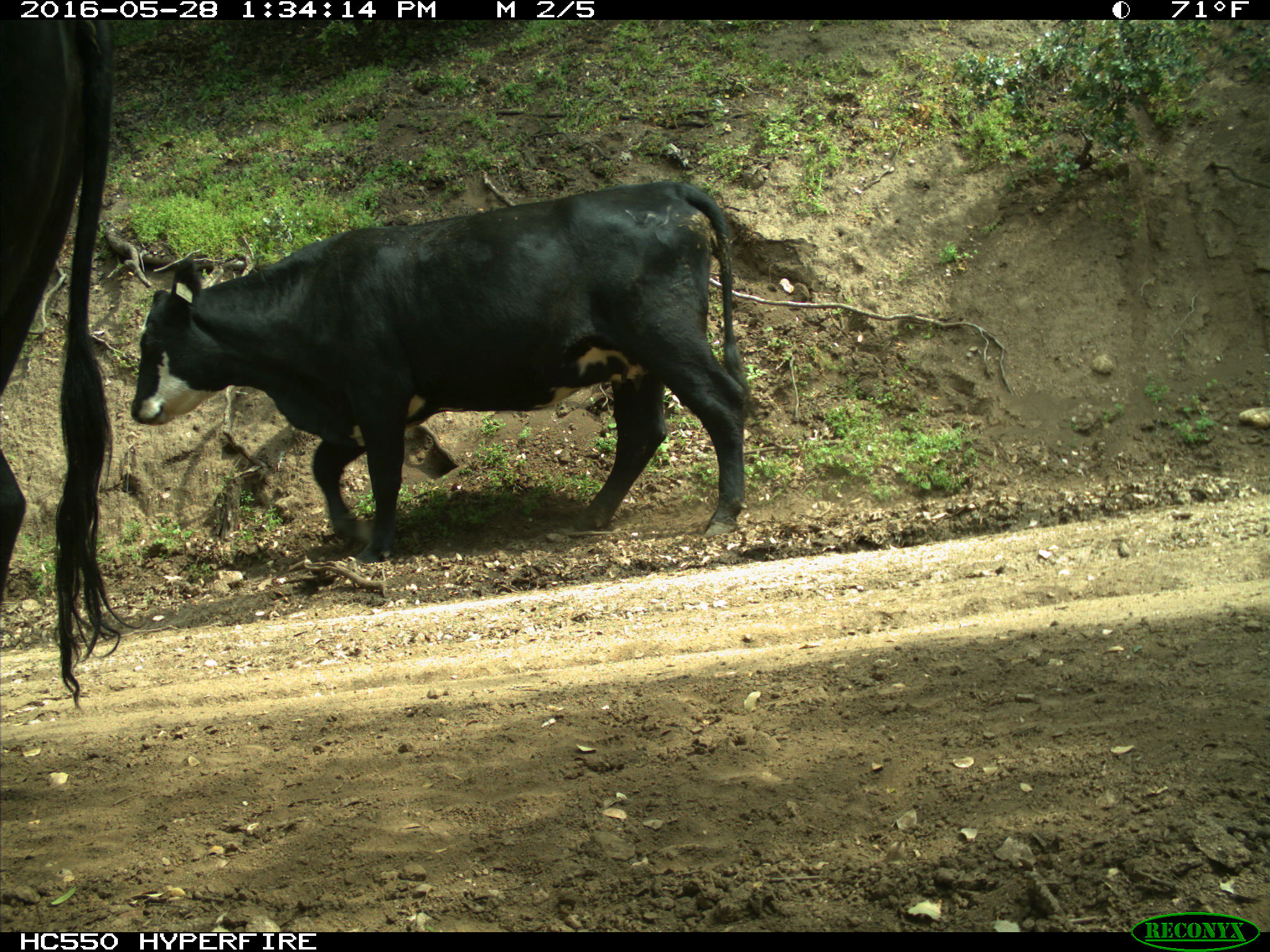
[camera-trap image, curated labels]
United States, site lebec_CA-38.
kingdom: Animalia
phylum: Chordata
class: Mammalia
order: Artiodactyla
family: Bovidae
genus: Bos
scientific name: Bos taurus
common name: domestic cow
Bos taurus (domestic cow).